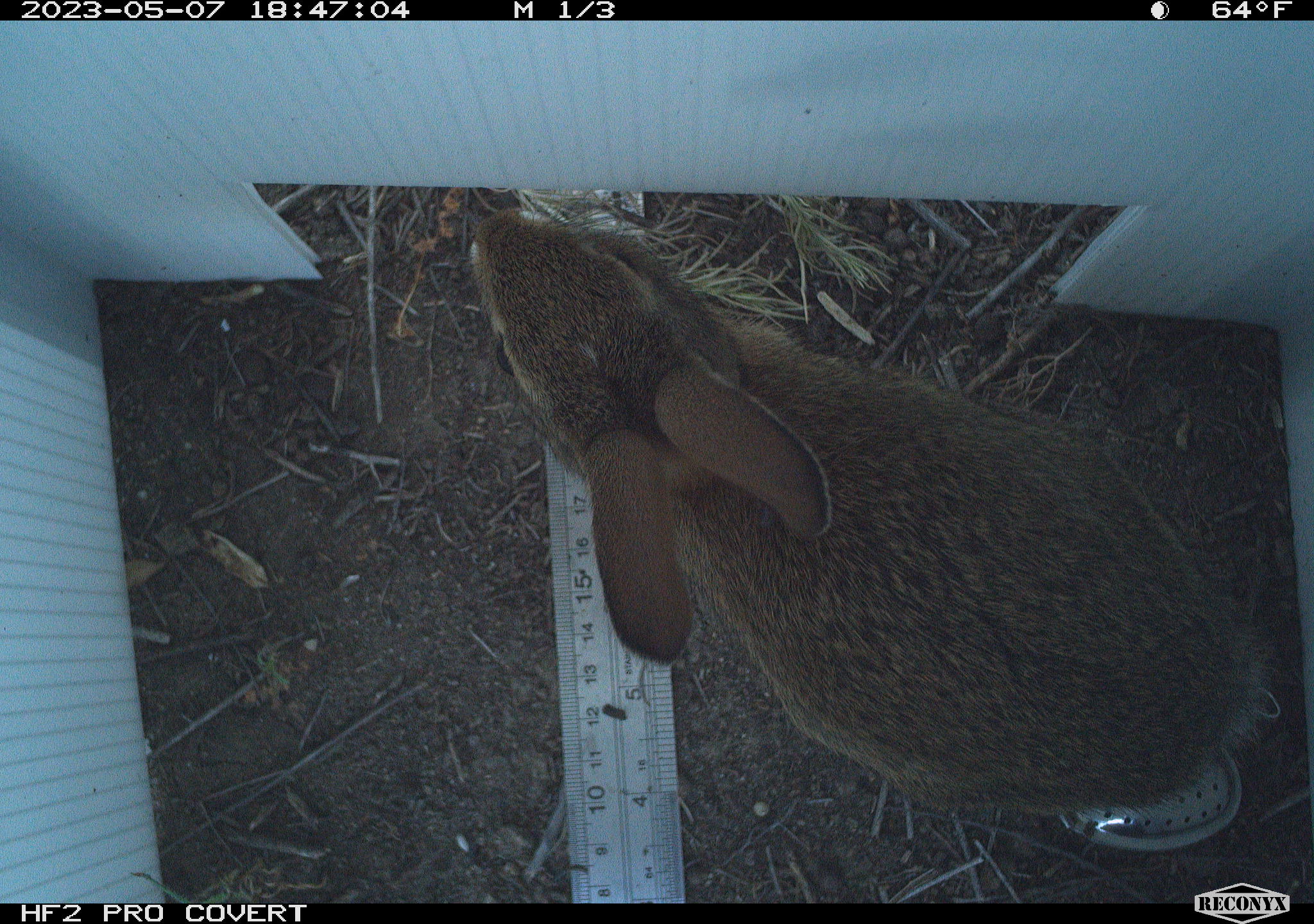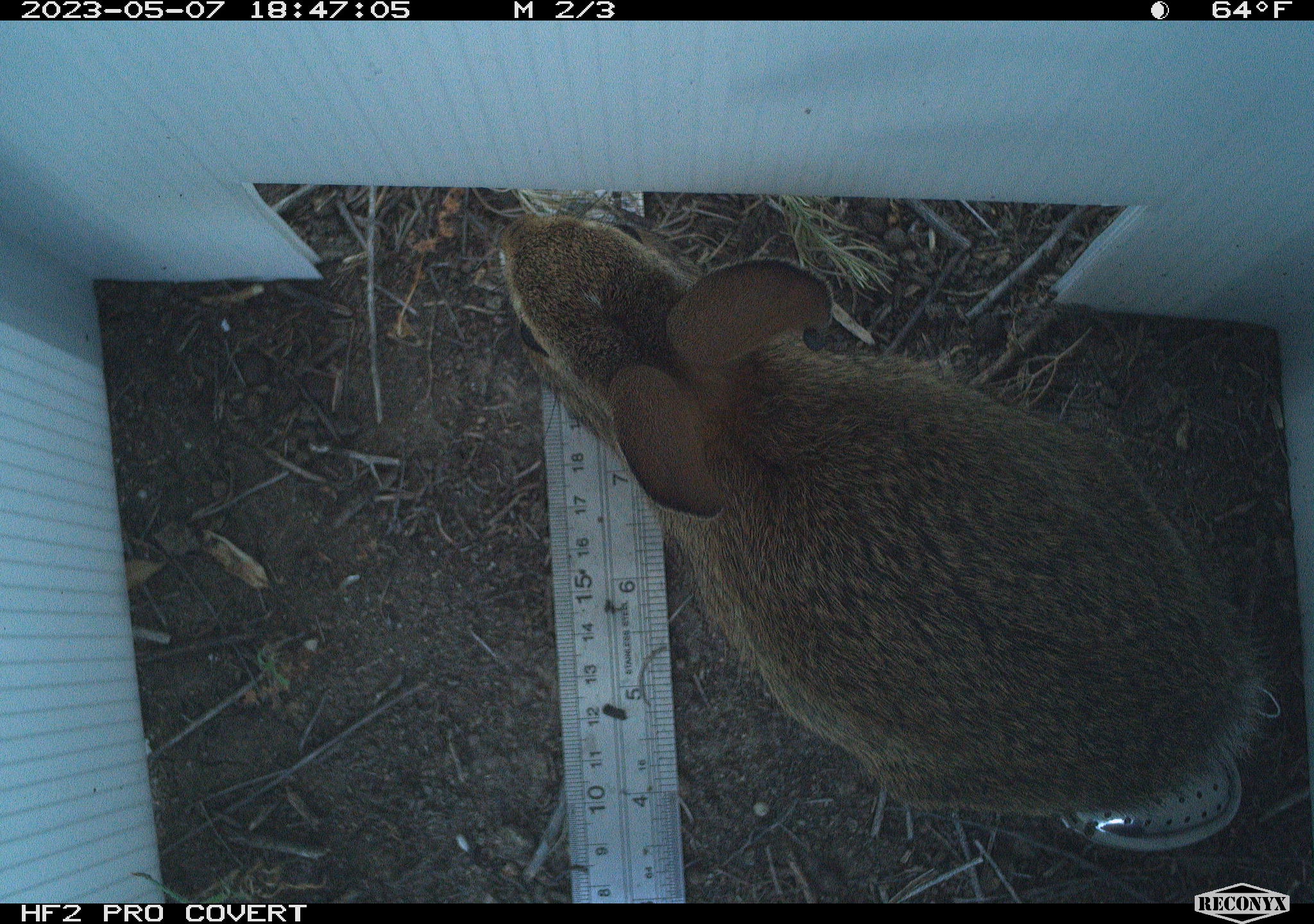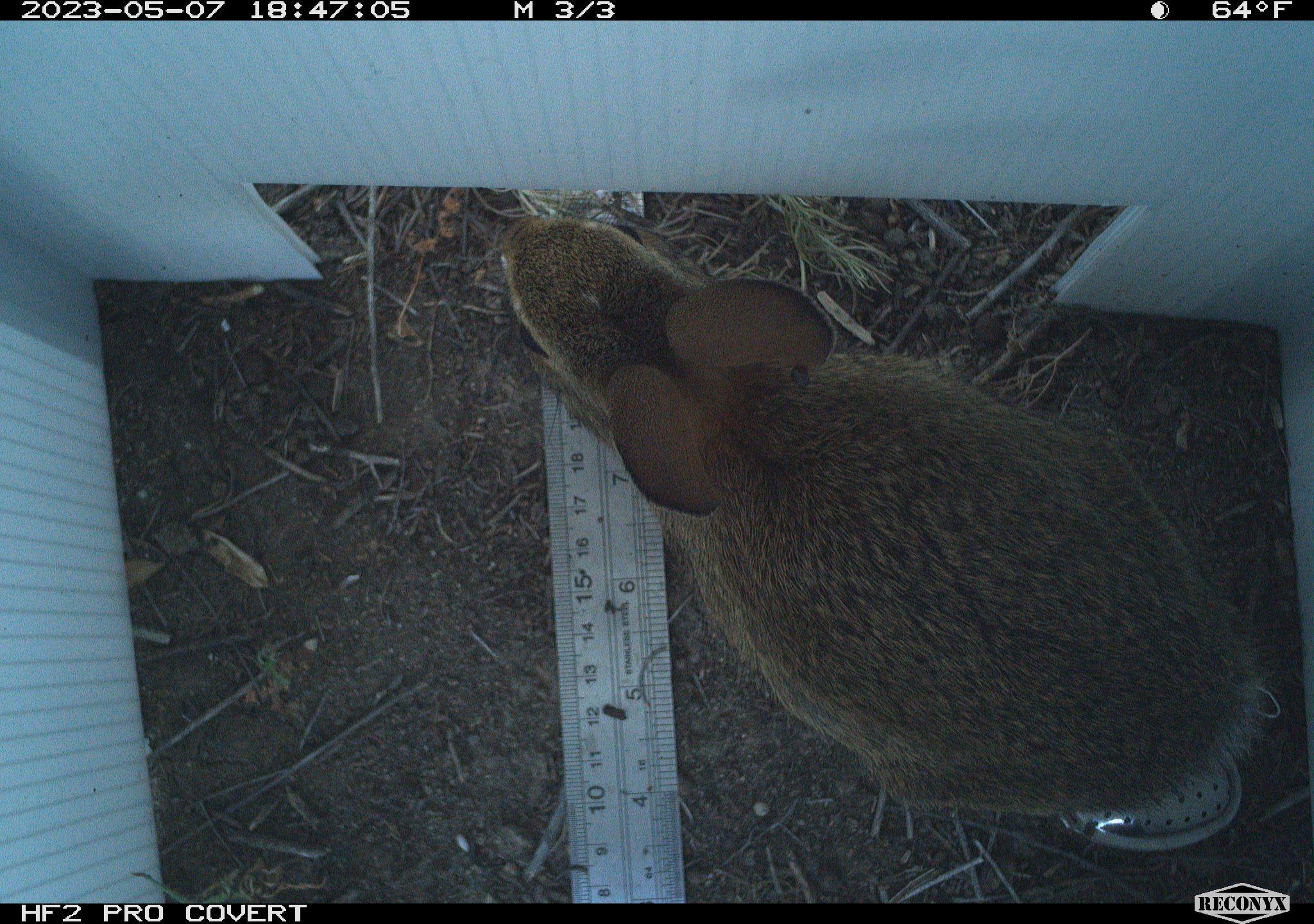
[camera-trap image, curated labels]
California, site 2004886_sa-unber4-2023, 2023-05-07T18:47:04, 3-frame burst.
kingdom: Animalia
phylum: Chordata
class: Mammalia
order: Lagomorpha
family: Leporidae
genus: Sylvilagus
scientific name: Sylvilagus audubonii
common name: desert cottontail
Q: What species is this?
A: Desert cottontail (Sylvilagus audubonii).